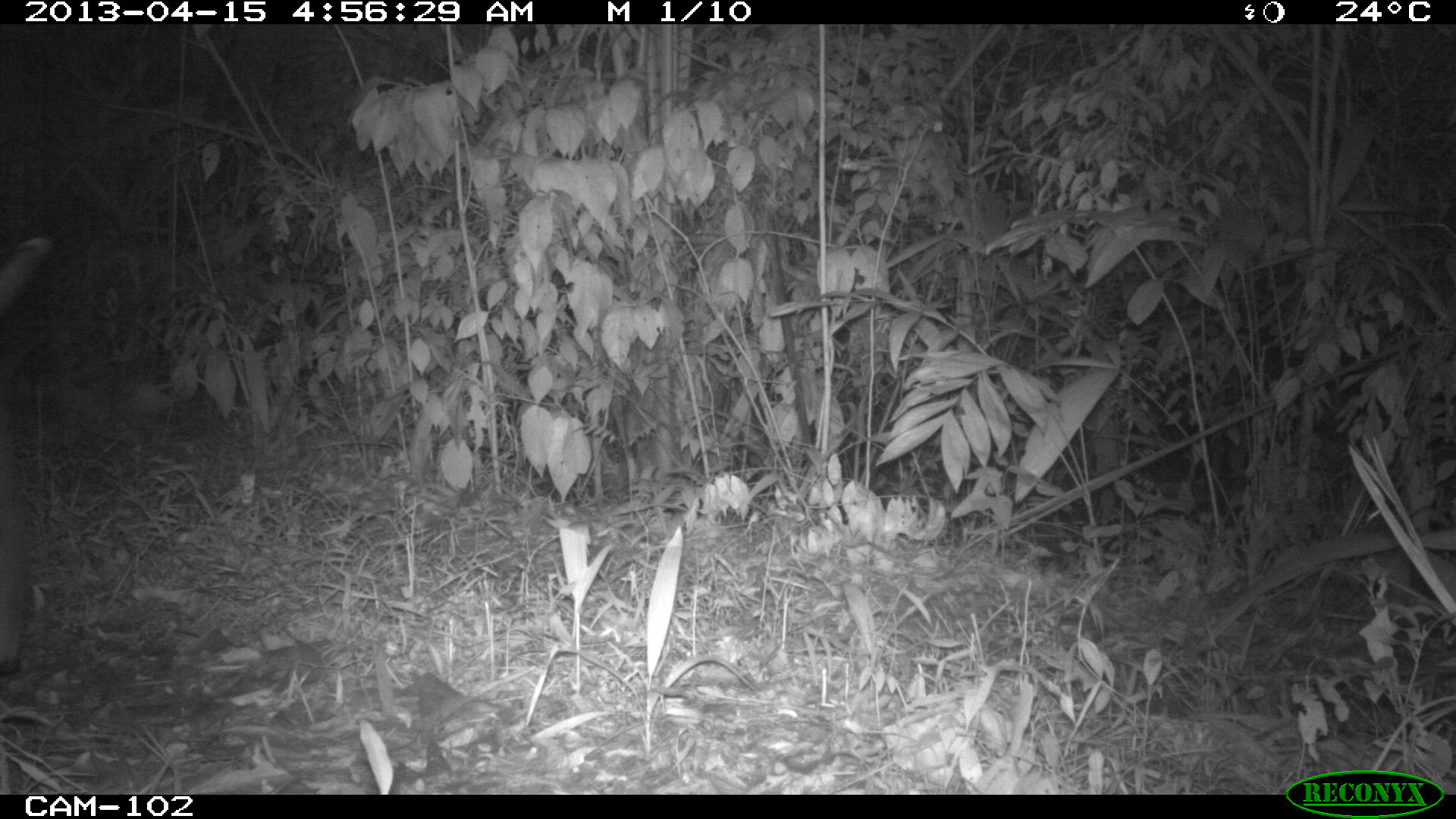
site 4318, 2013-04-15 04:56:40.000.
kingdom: Animalia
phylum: Chordata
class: Mammalia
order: Perissodactyla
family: Tapiridae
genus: Tapirus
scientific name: Tapirus bairdii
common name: baird's tapir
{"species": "Tapirus bairdii (baird's tapir)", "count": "1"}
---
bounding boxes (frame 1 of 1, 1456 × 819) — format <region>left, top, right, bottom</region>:
tapirus bairdii: <region>0, 234, 53, 676</region>